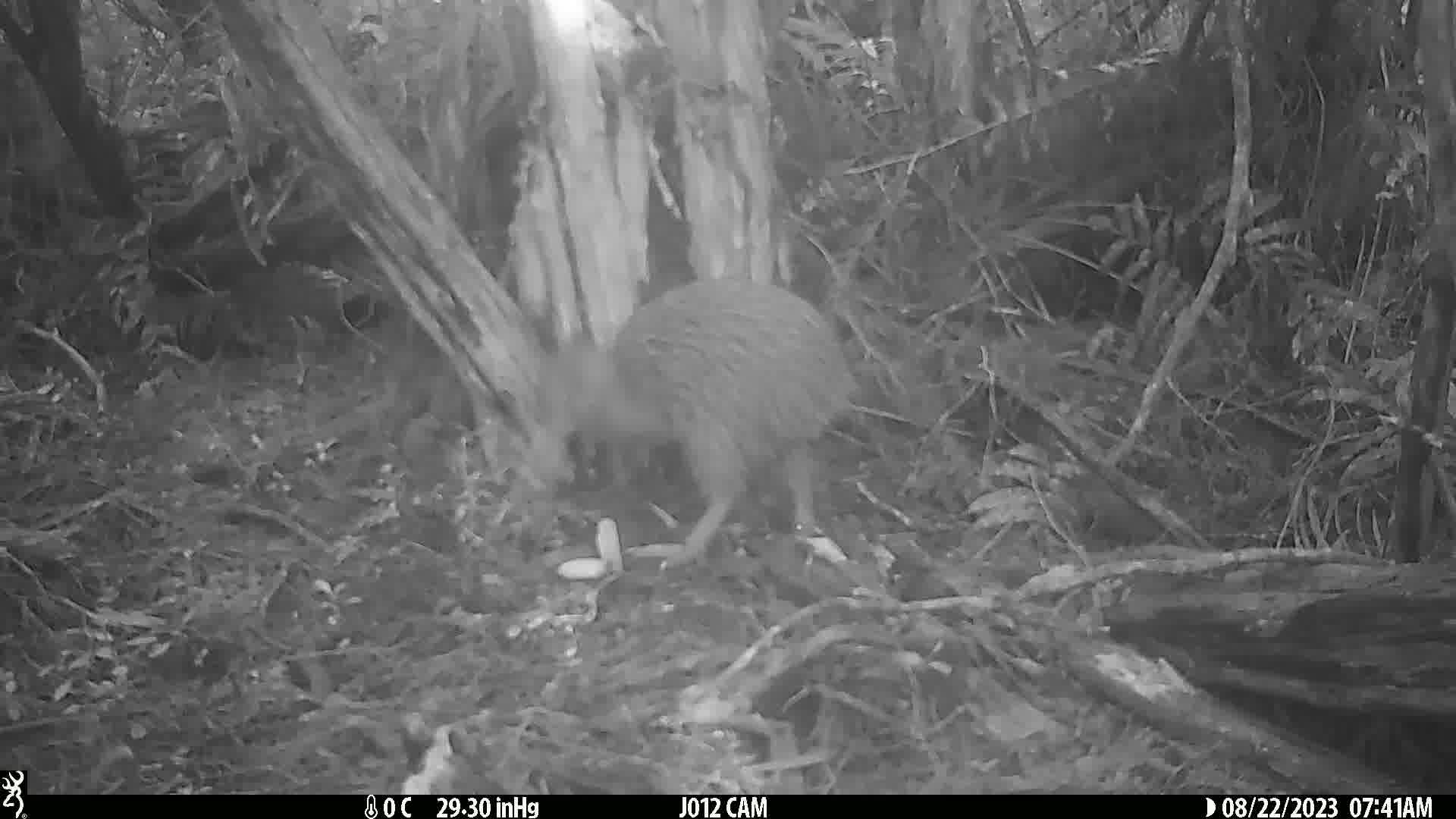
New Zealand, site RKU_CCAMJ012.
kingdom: Animalia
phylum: Chordata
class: Aves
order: Apterygiformes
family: Apterygidae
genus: Apteryx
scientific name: Apteryx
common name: kiwi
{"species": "kiwi (Apteryx)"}